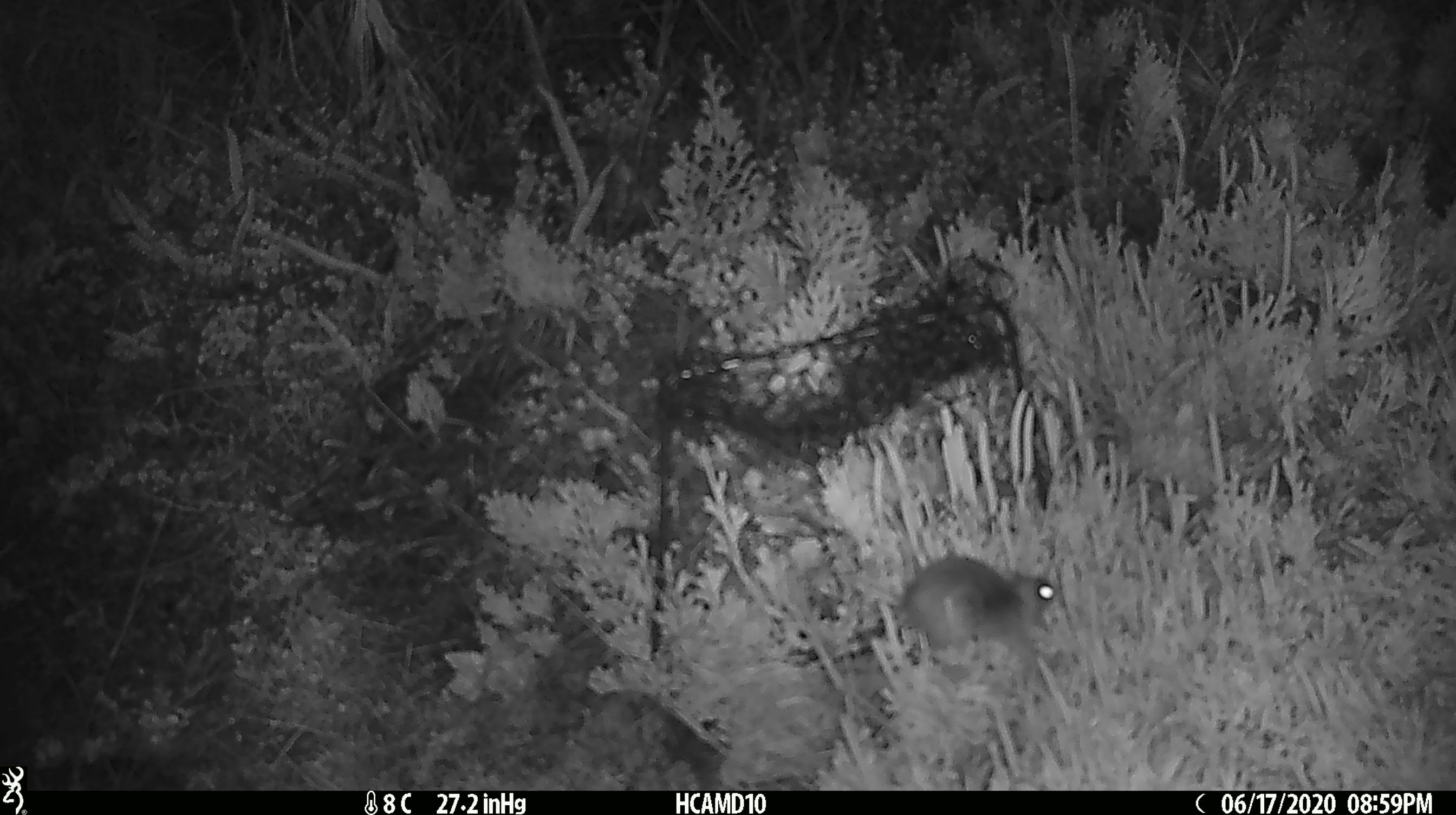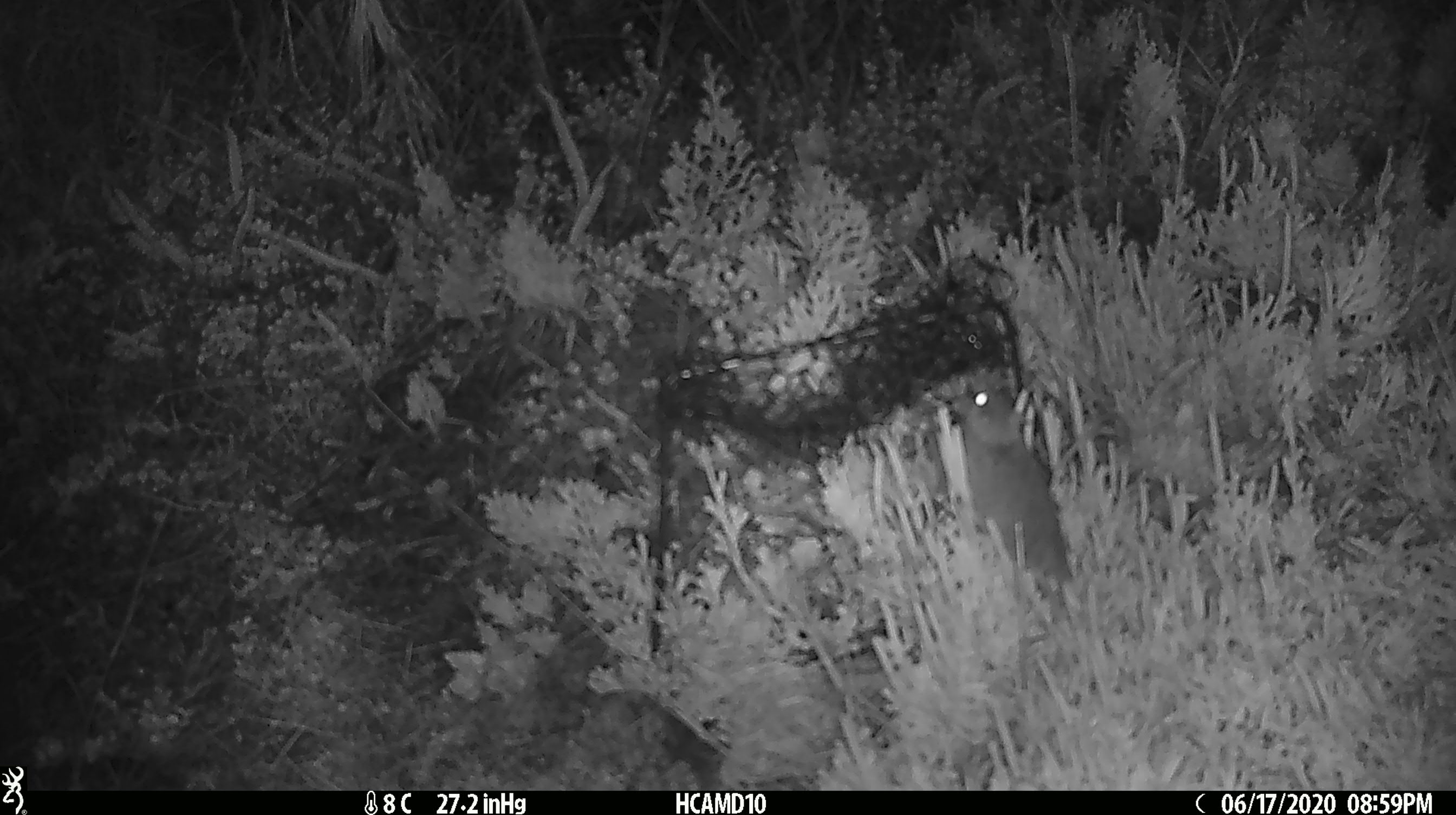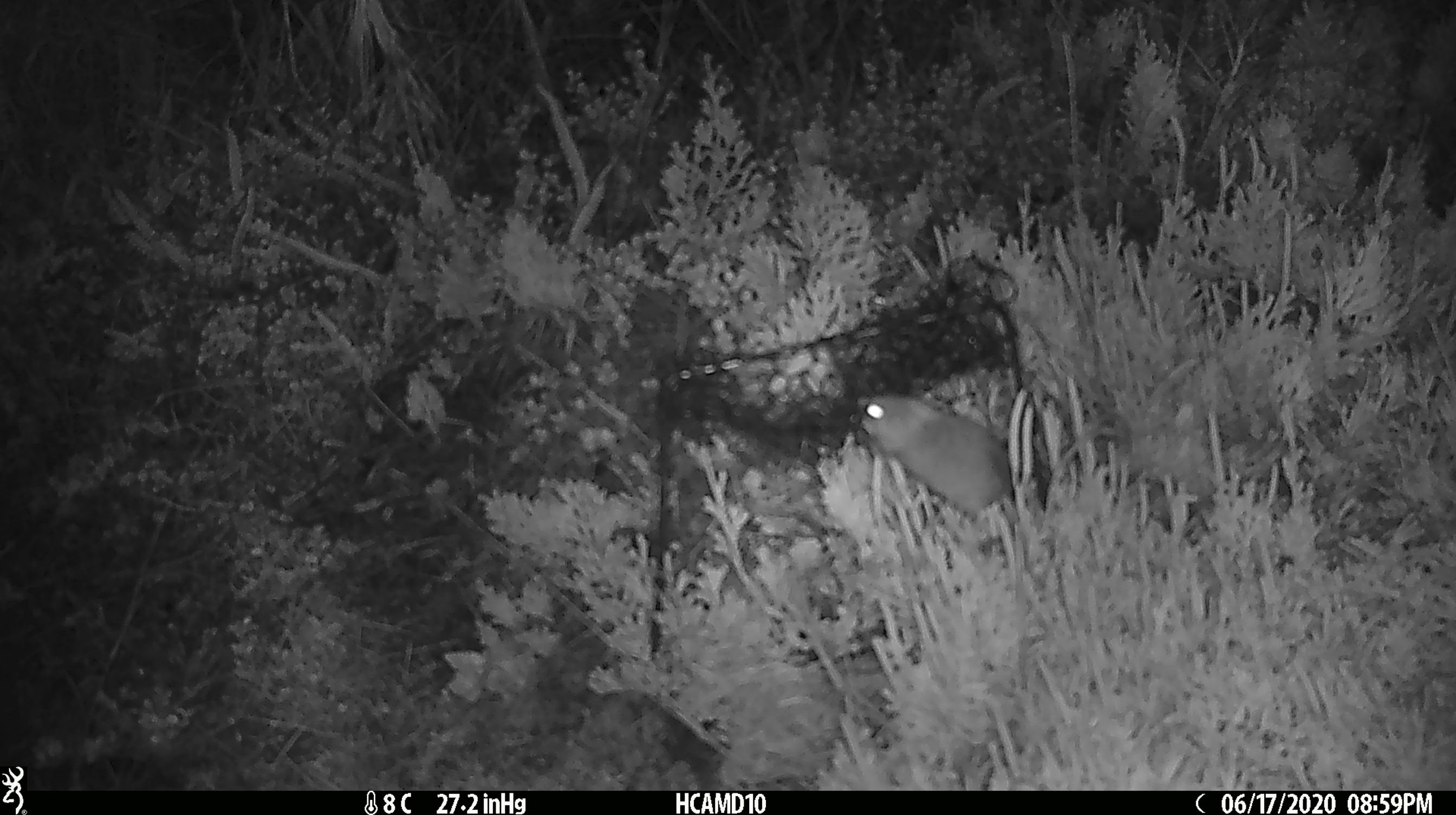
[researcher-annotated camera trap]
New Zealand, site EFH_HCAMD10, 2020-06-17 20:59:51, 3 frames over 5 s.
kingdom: Animalia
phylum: Chordata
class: Mammalia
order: Rodentia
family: Muridae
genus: Mus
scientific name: Mus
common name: mouse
Mouse (Mus).